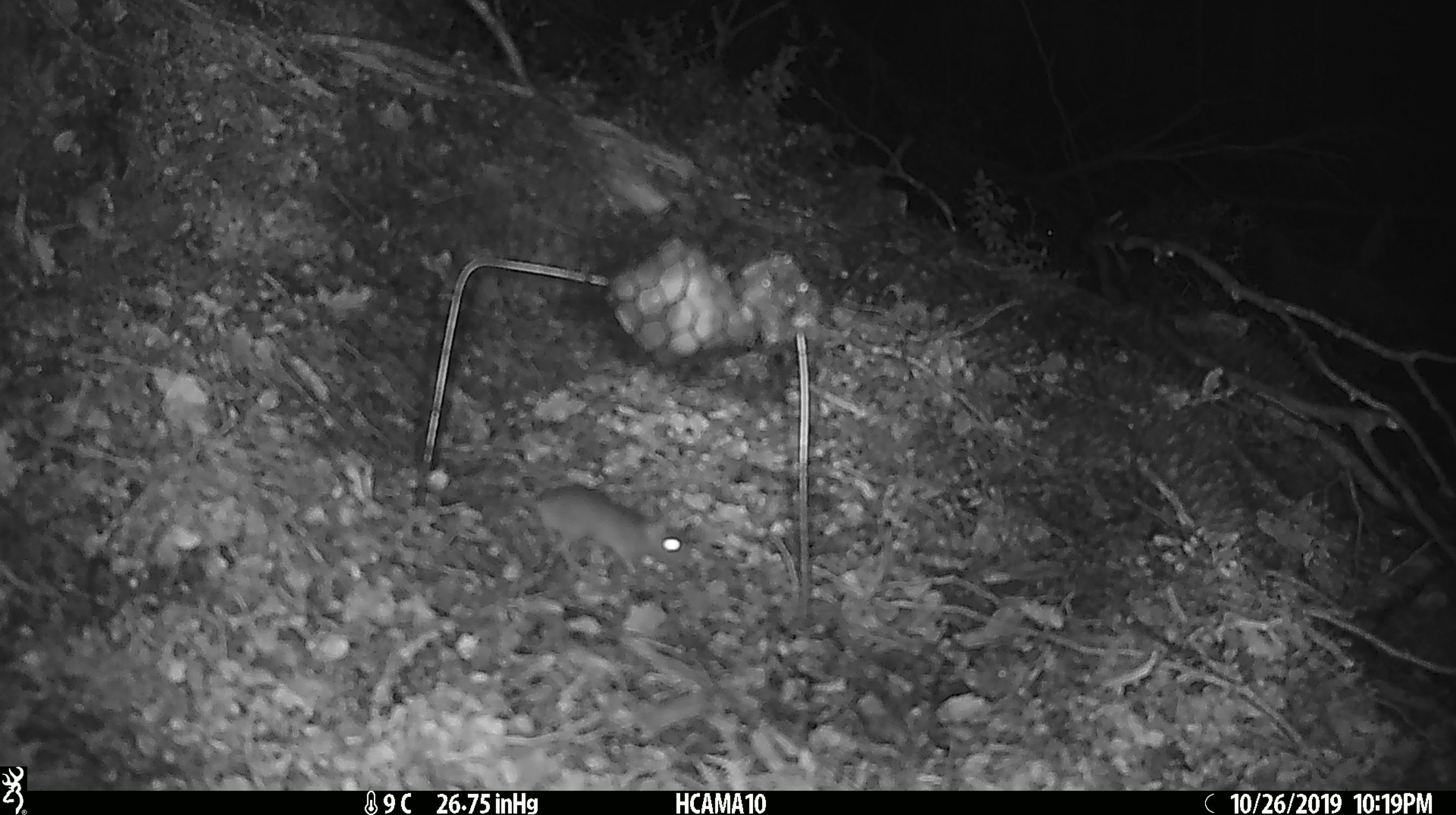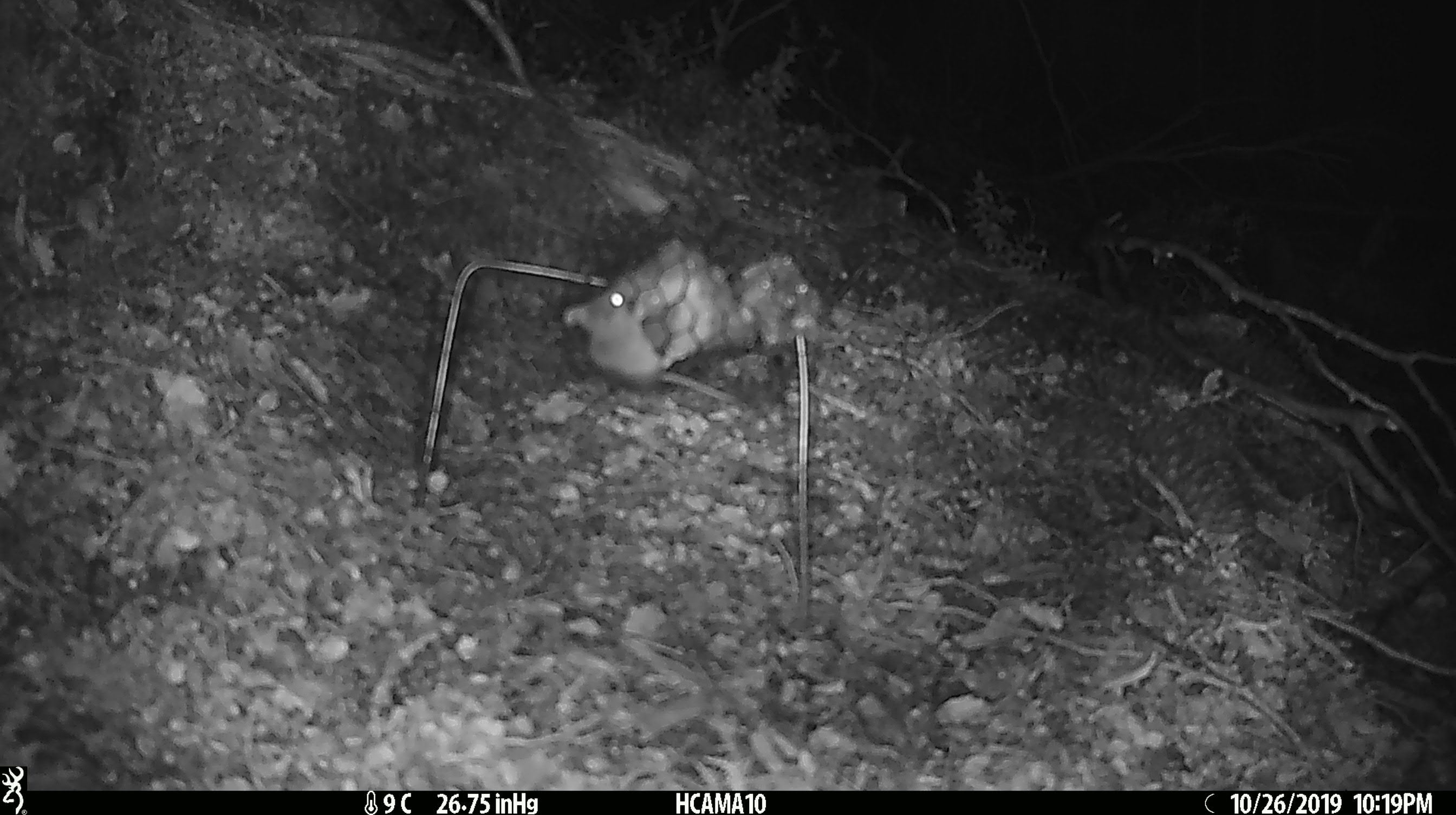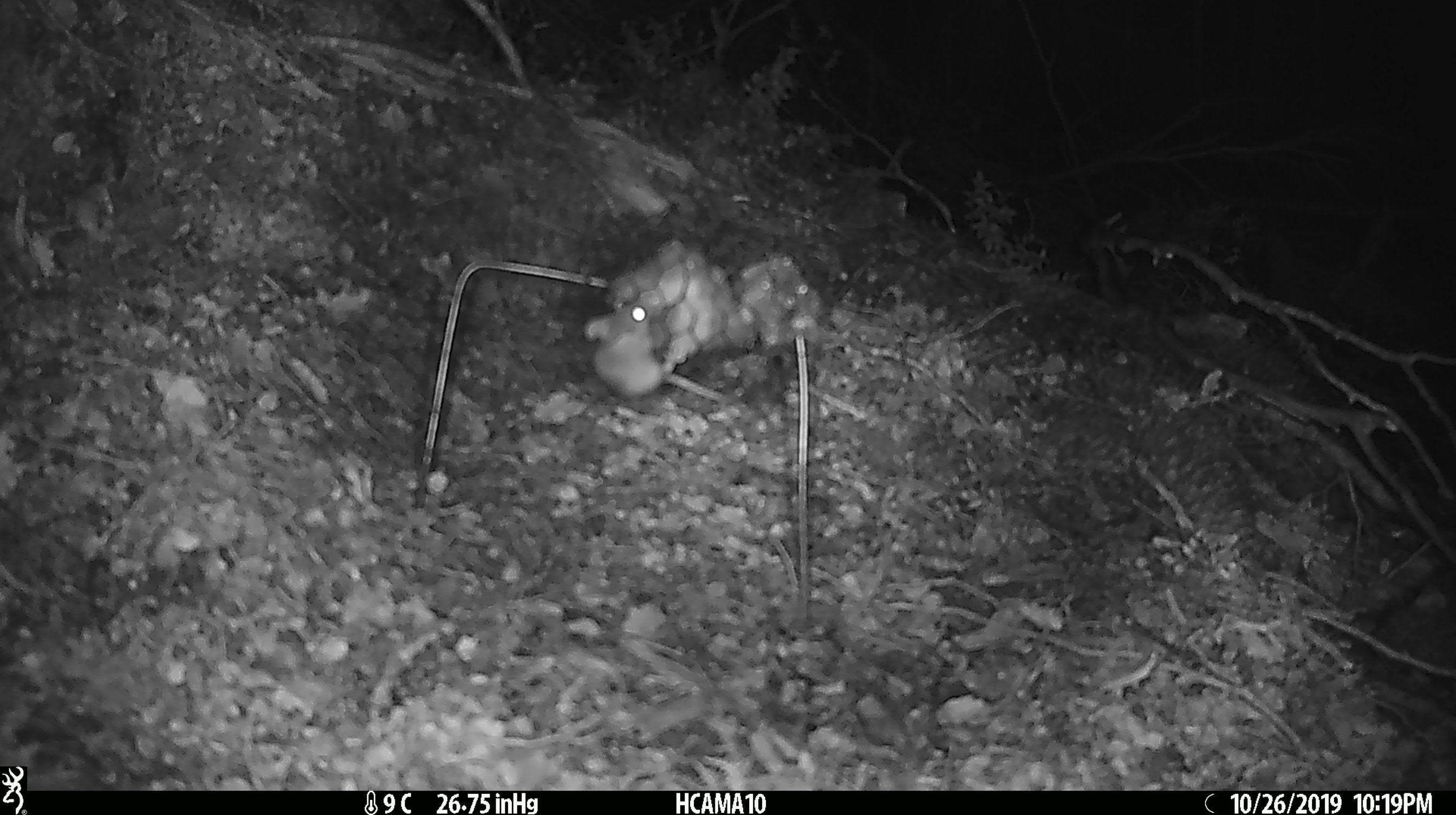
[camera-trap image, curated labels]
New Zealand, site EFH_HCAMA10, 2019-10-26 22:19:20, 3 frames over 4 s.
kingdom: Animalia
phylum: Chordata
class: Mammalia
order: Rodentia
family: Muridae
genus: Mus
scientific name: Mus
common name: mouse